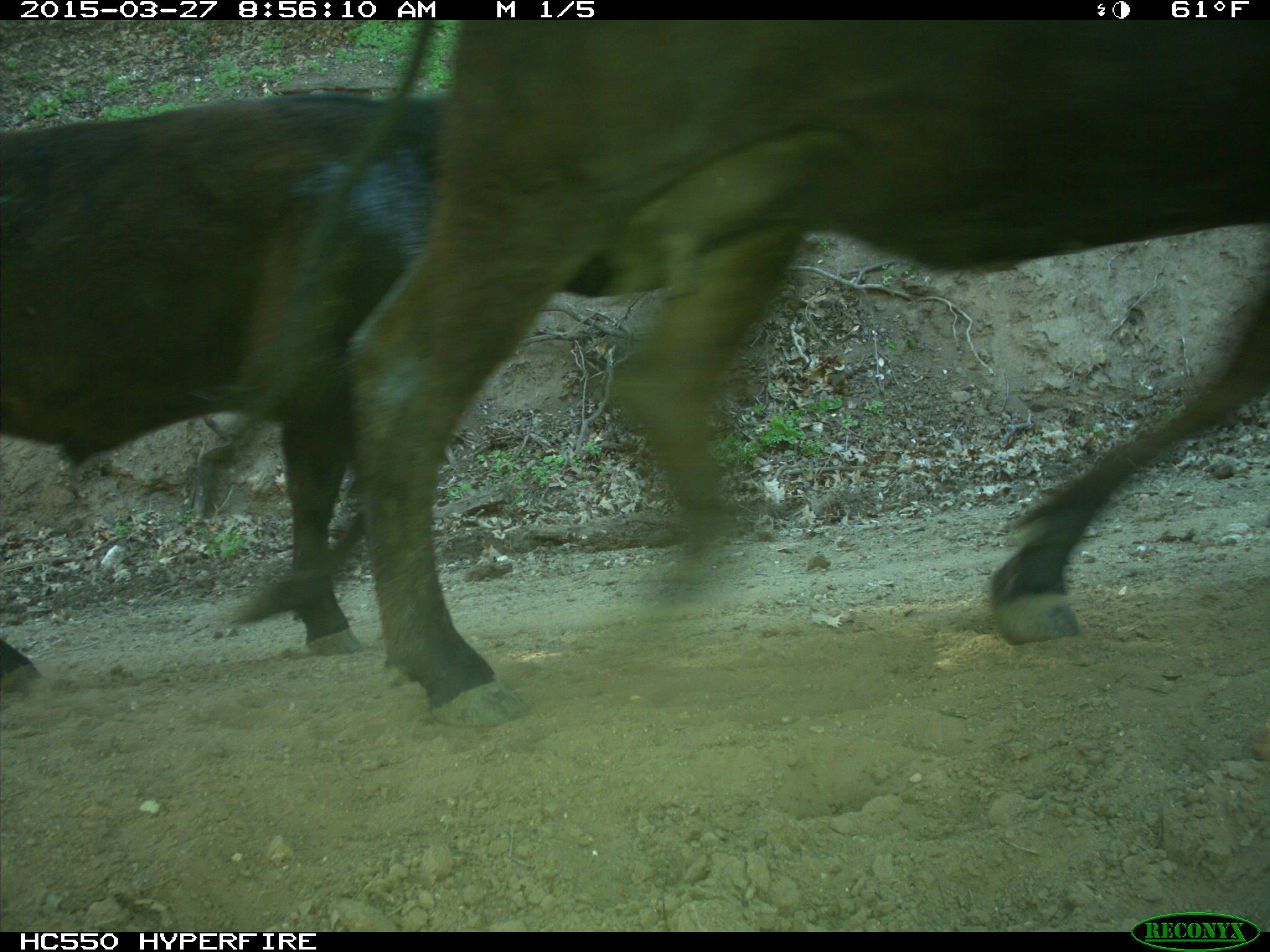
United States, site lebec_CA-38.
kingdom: Animalia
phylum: Chordata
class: Mammalia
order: Artiodactyla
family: Bovidae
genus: Bos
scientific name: Bos taurus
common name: domestic cow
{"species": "Bos taurus (domestic cow)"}